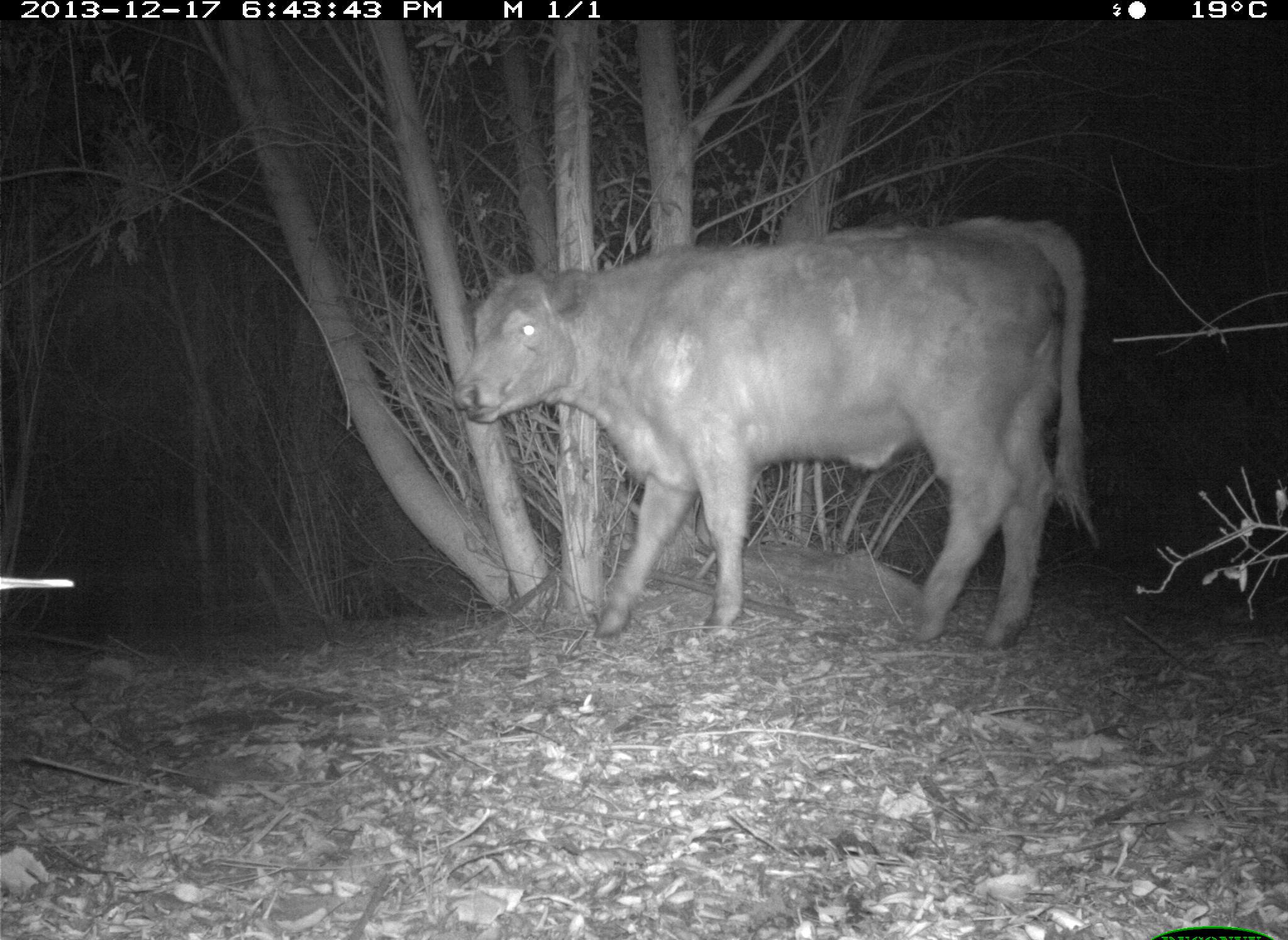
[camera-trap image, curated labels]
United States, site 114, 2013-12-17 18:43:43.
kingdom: Animalia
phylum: Chordata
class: Mammalia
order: Artiodactyla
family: Bovidae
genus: Bos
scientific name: Bos taurus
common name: cow